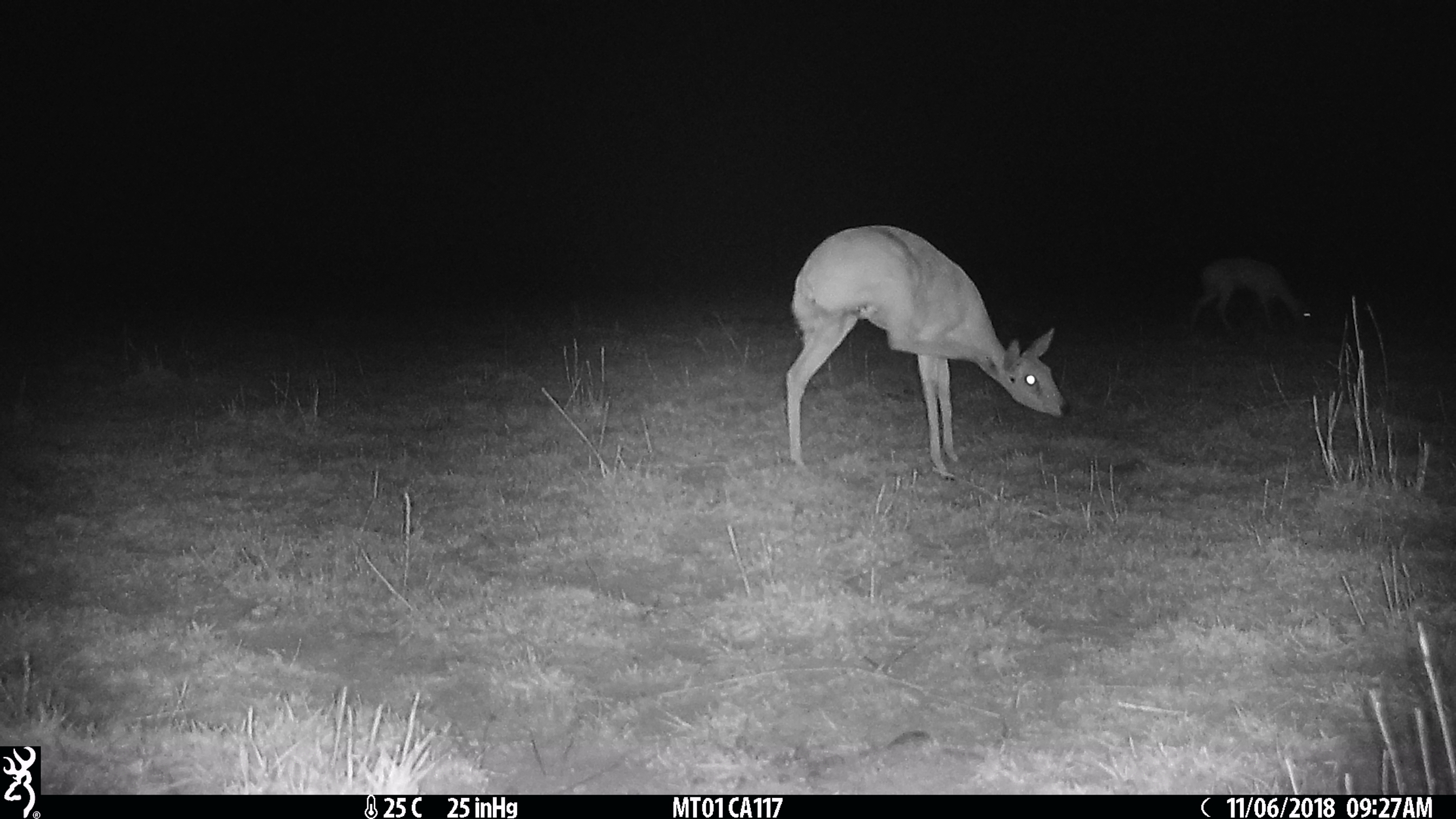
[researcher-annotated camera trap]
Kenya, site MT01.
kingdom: Animalia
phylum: Chordata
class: Mammalia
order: Artiodactyla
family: Bovidae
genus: Ourebia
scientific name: Ourebia ourebi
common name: oribi